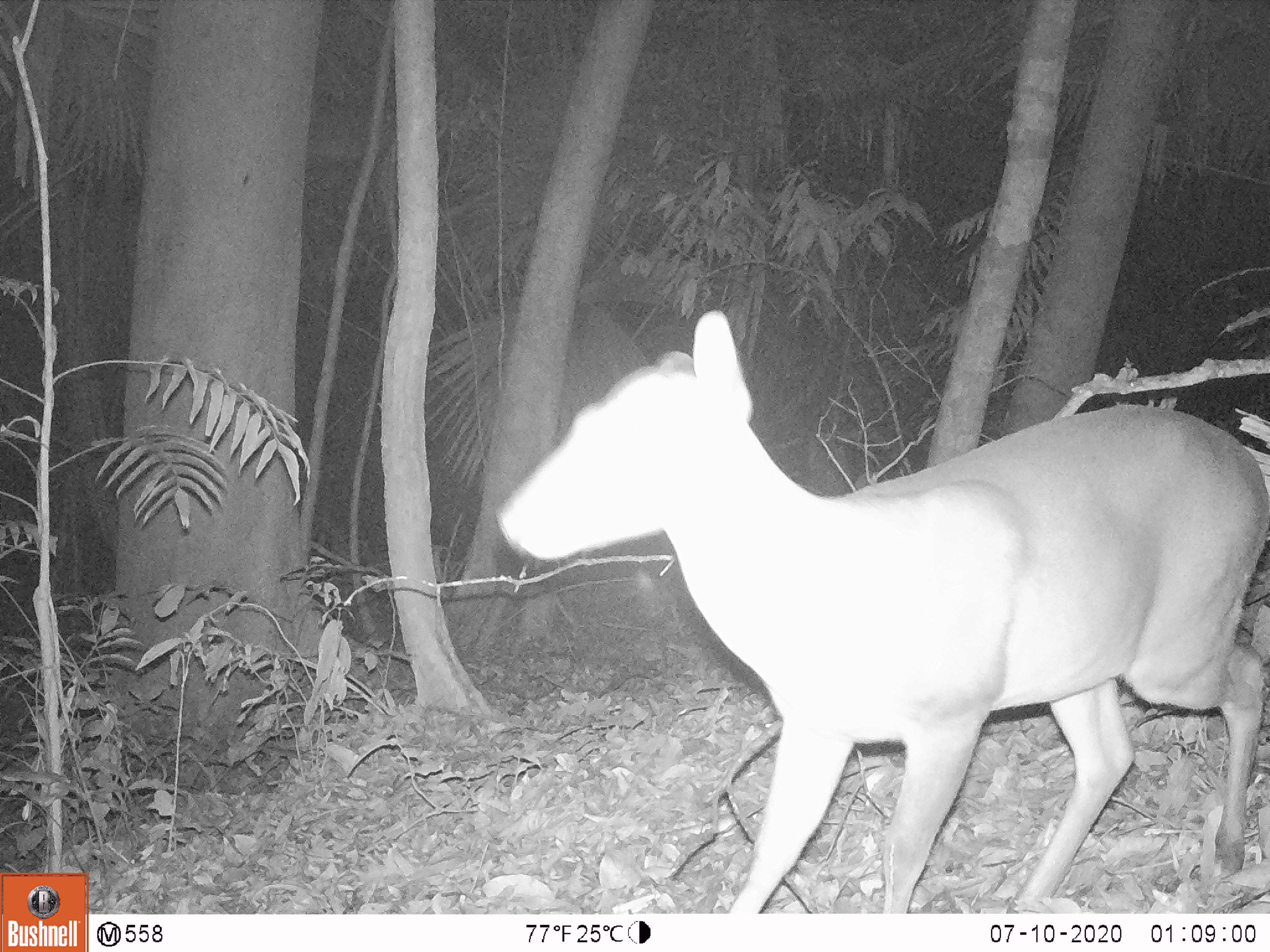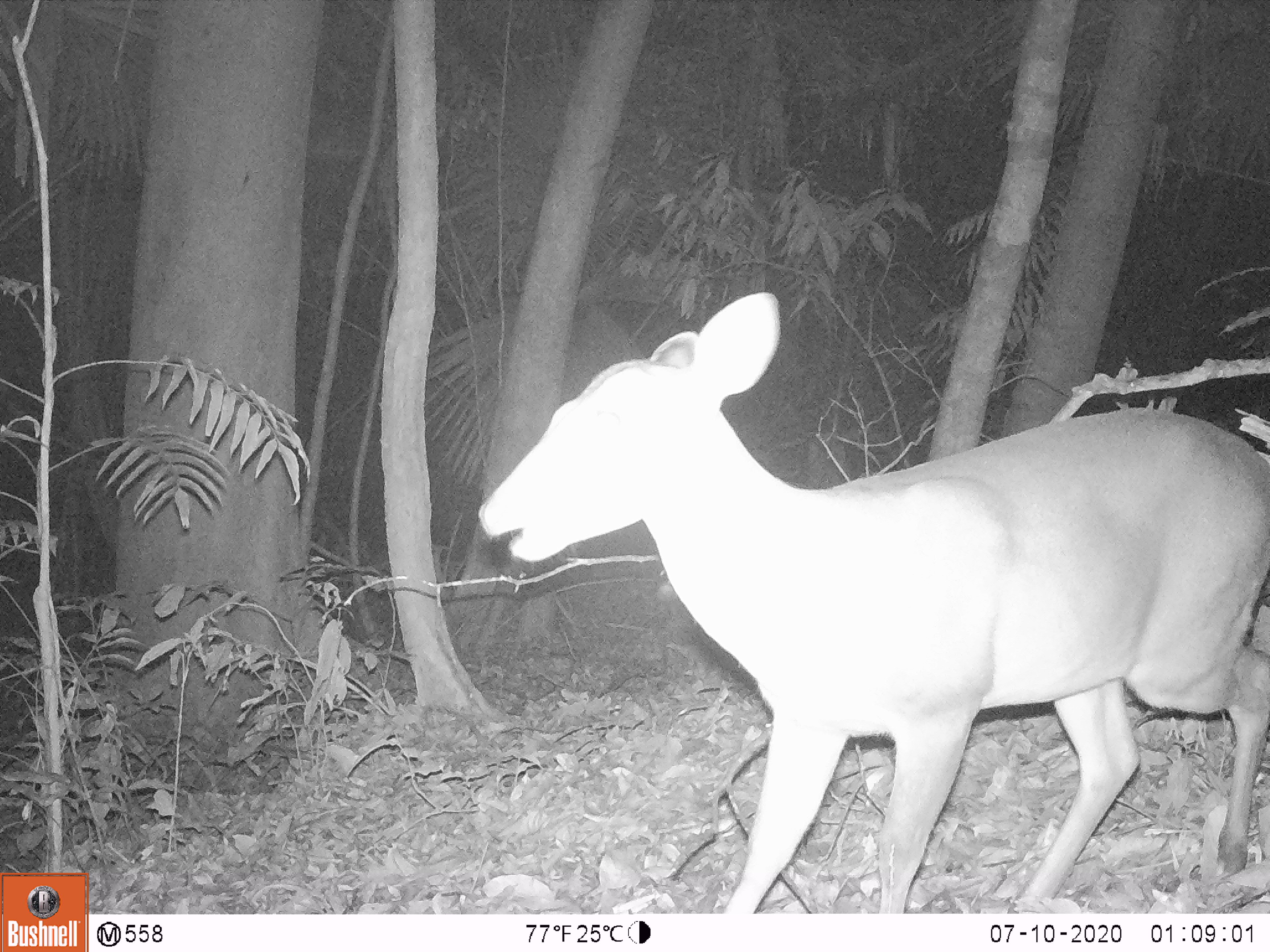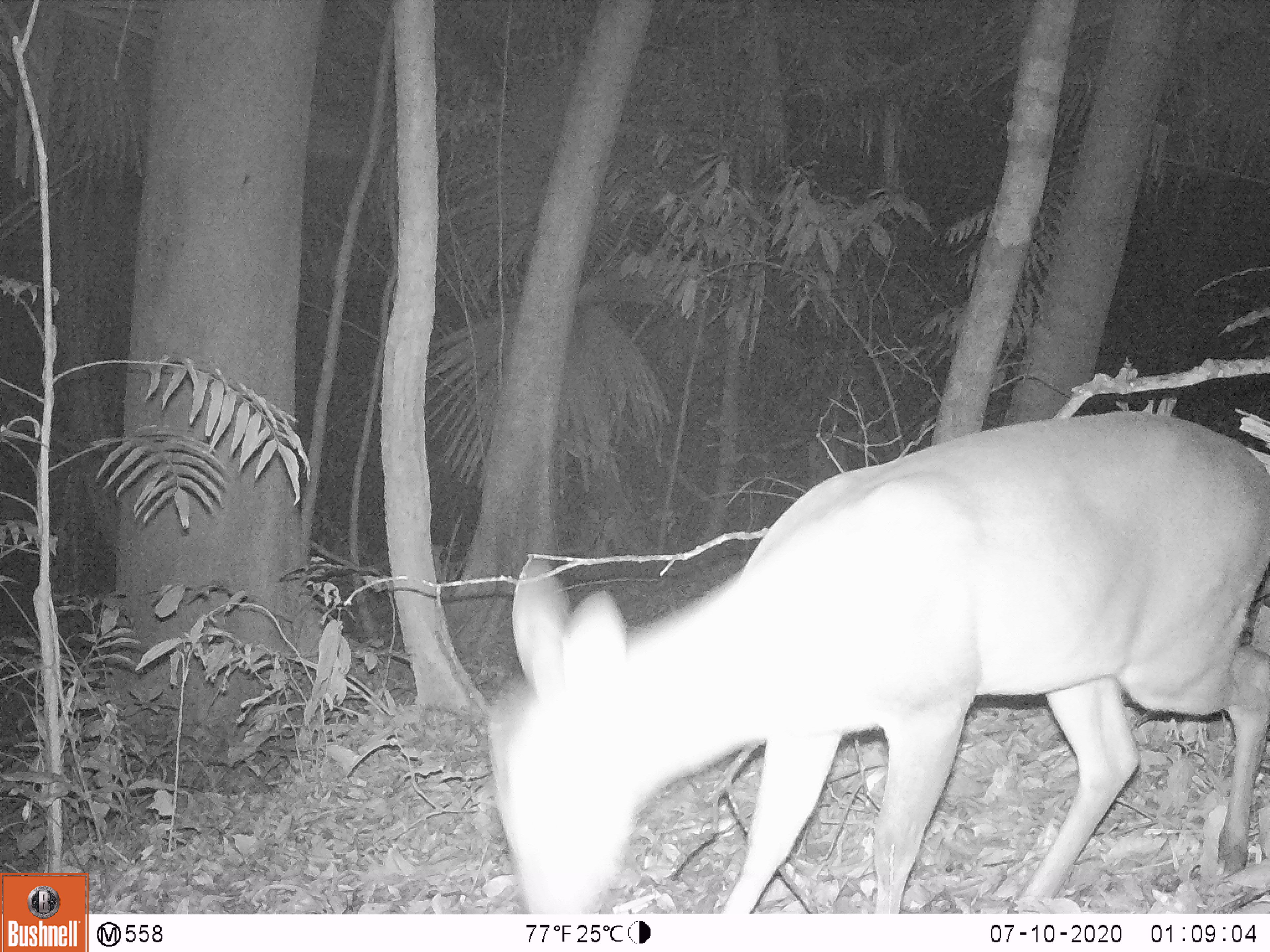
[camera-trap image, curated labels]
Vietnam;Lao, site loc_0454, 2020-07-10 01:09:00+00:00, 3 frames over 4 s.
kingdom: Animalia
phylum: Chordata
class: Mammalia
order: Artiodactyla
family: Cervidae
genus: Muntiacus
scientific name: Muntiacus vuquangensis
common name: large-antlered muntjac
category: large antlered muntjac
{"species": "large antlered muntjac (large-antlered muntjac) (Muntiacus vuquangensis)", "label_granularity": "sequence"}